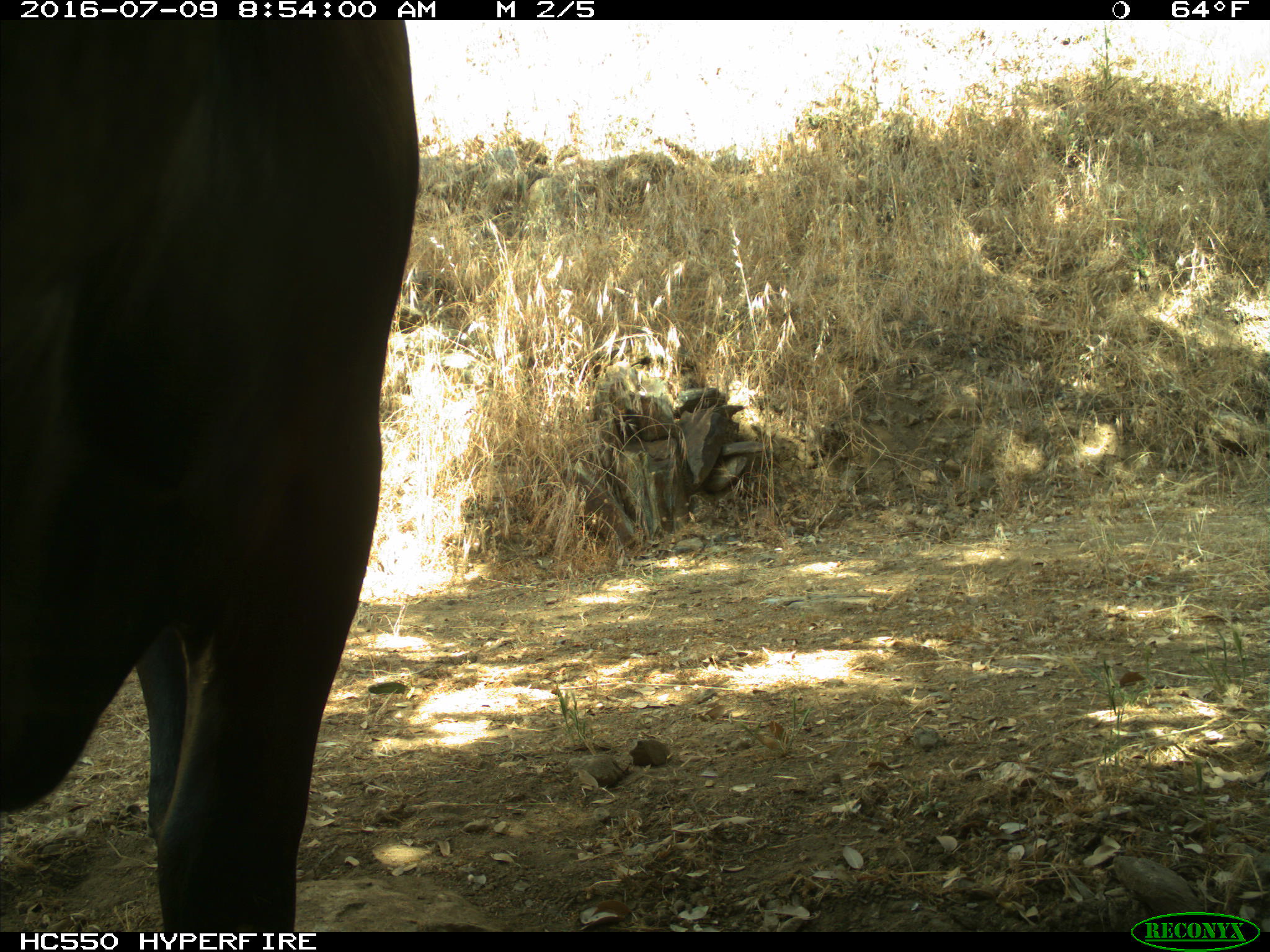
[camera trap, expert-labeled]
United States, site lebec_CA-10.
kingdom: Animalia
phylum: Chordata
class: Mammalia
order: Artiodactyla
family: Bovidae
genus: Bos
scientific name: Bos taurus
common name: domestic cow